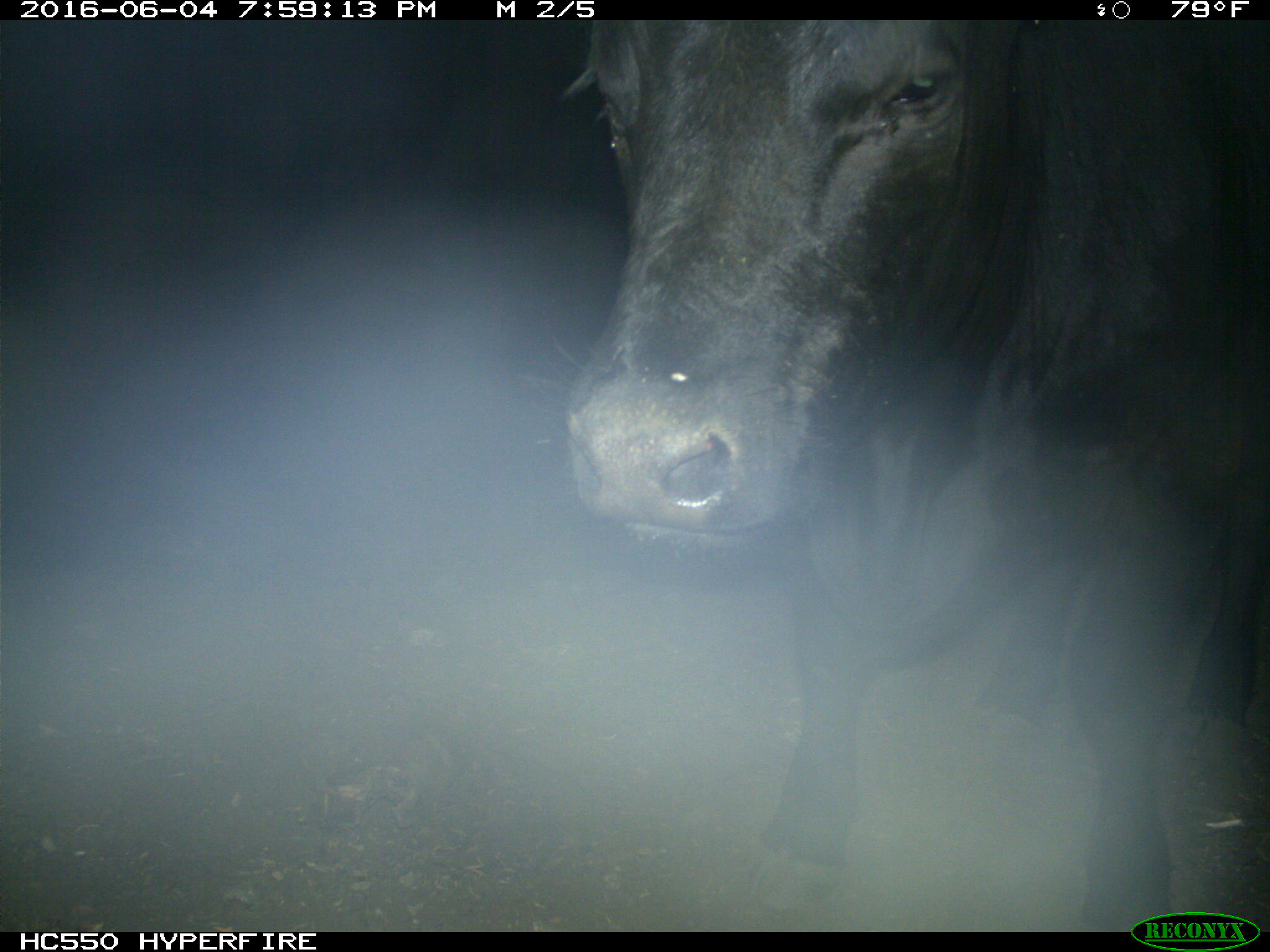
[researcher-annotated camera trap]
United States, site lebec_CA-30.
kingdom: Animalia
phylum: Chordata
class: Mammalia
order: Artiodactyla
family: Bovidae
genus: Bos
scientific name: Bos taurus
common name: domestic cow